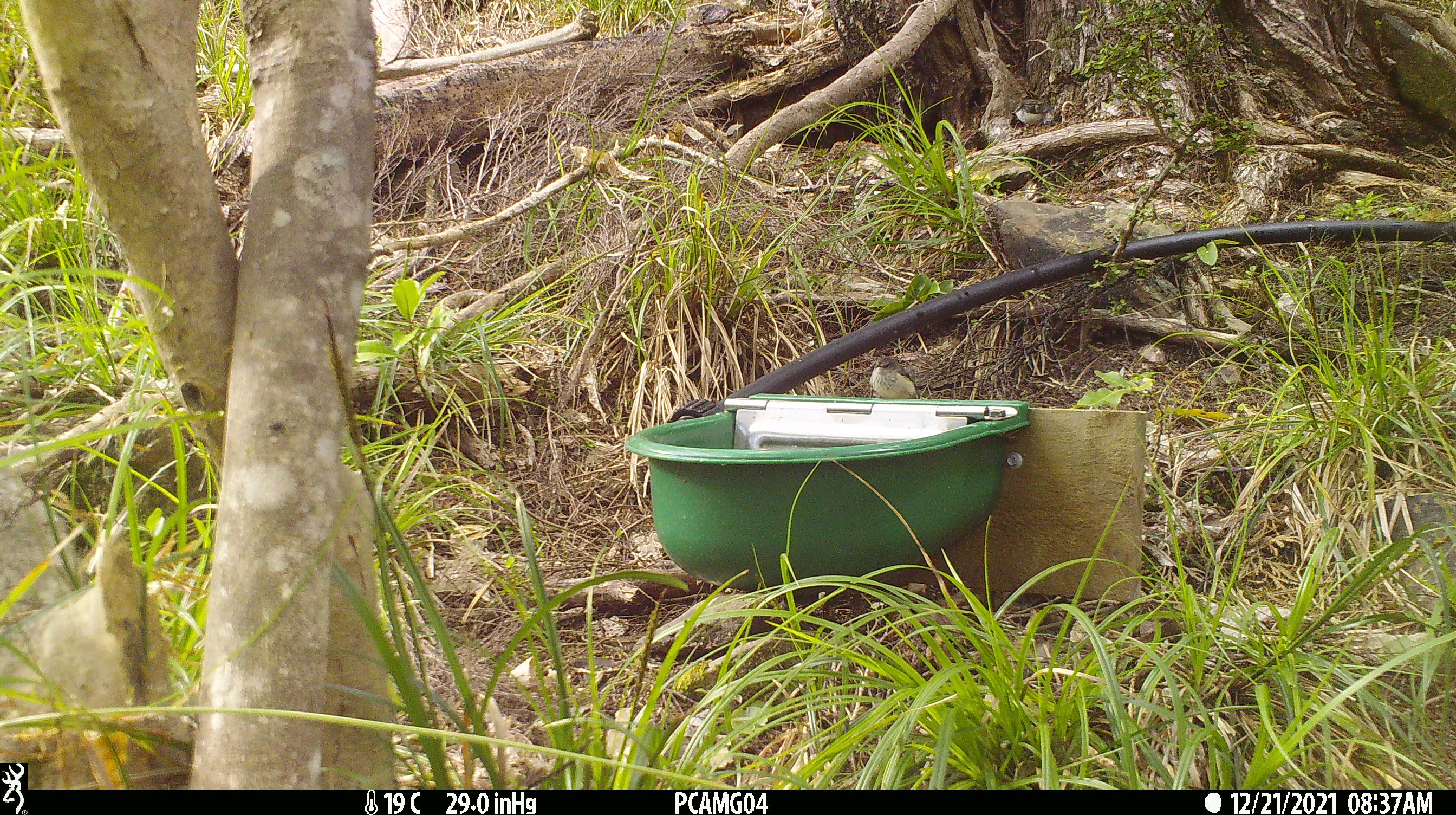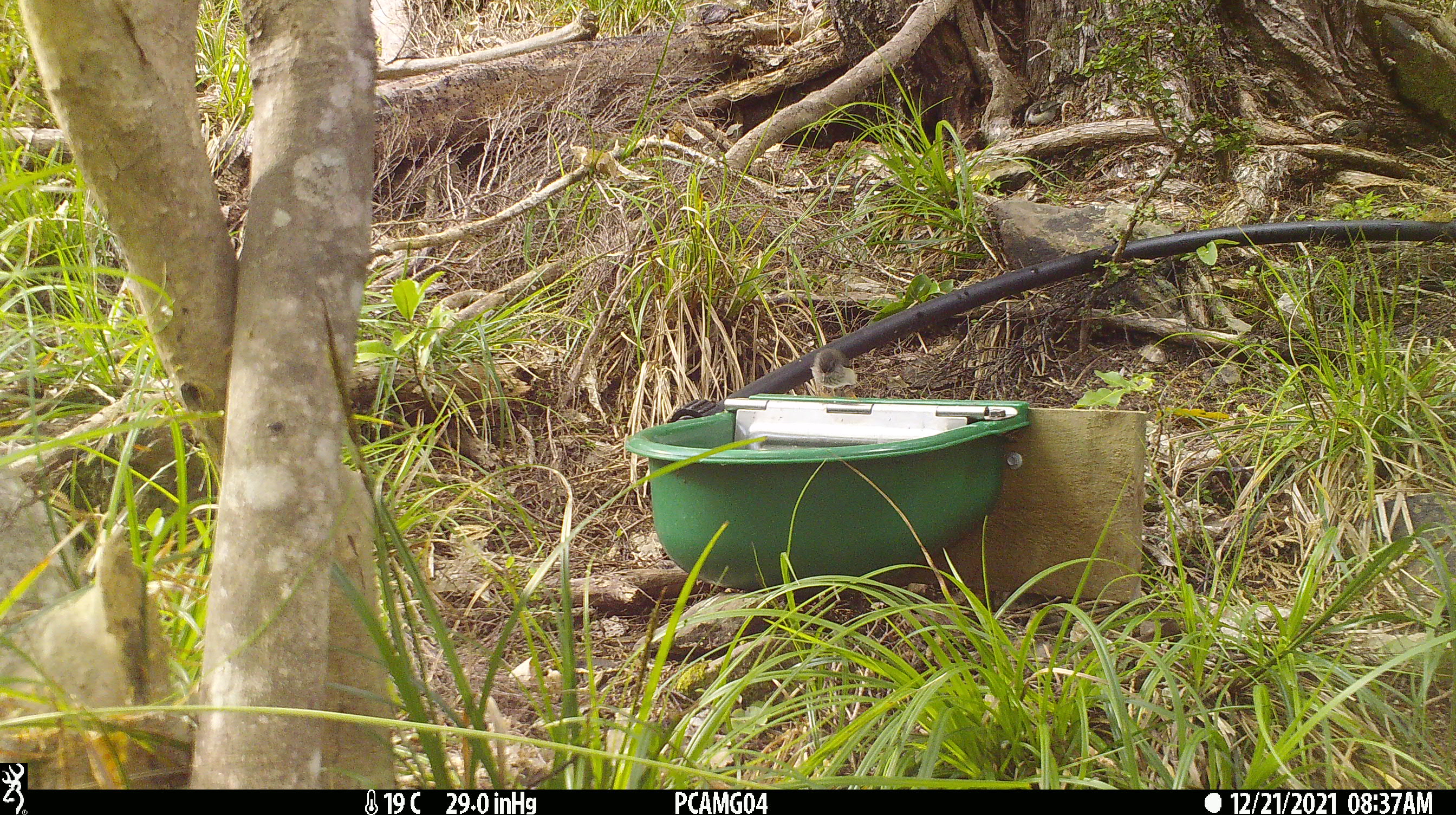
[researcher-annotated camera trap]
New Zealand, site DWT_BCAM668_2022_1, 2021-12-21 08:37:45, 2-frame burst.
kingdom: Animalia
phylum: Chordata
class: Aves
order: Passeriformes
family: Acanthisittidae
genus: Acanthisitta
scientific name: Acanthisitta chloris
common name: rifleman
Rifleman (Acanthisitta chloris).